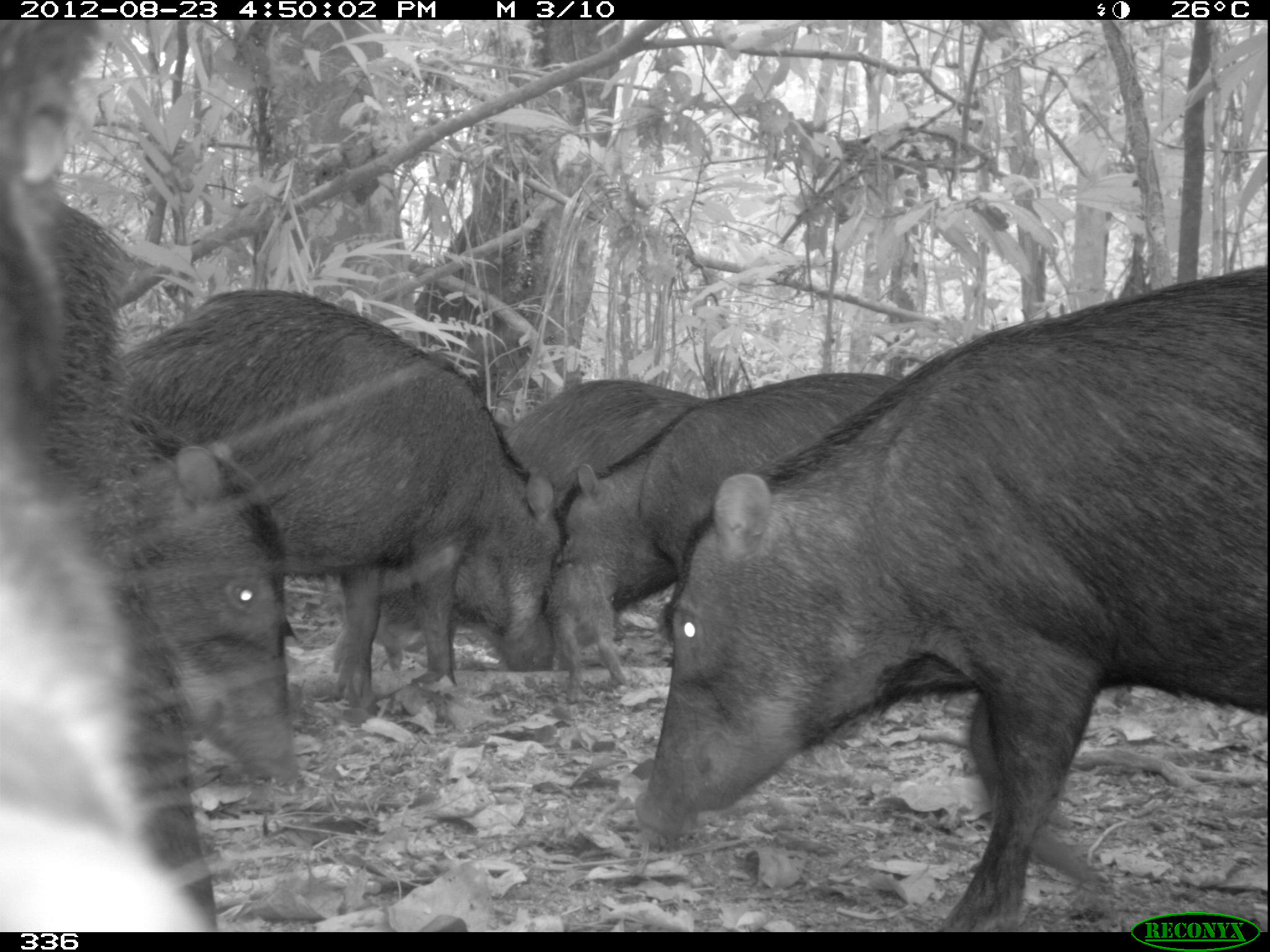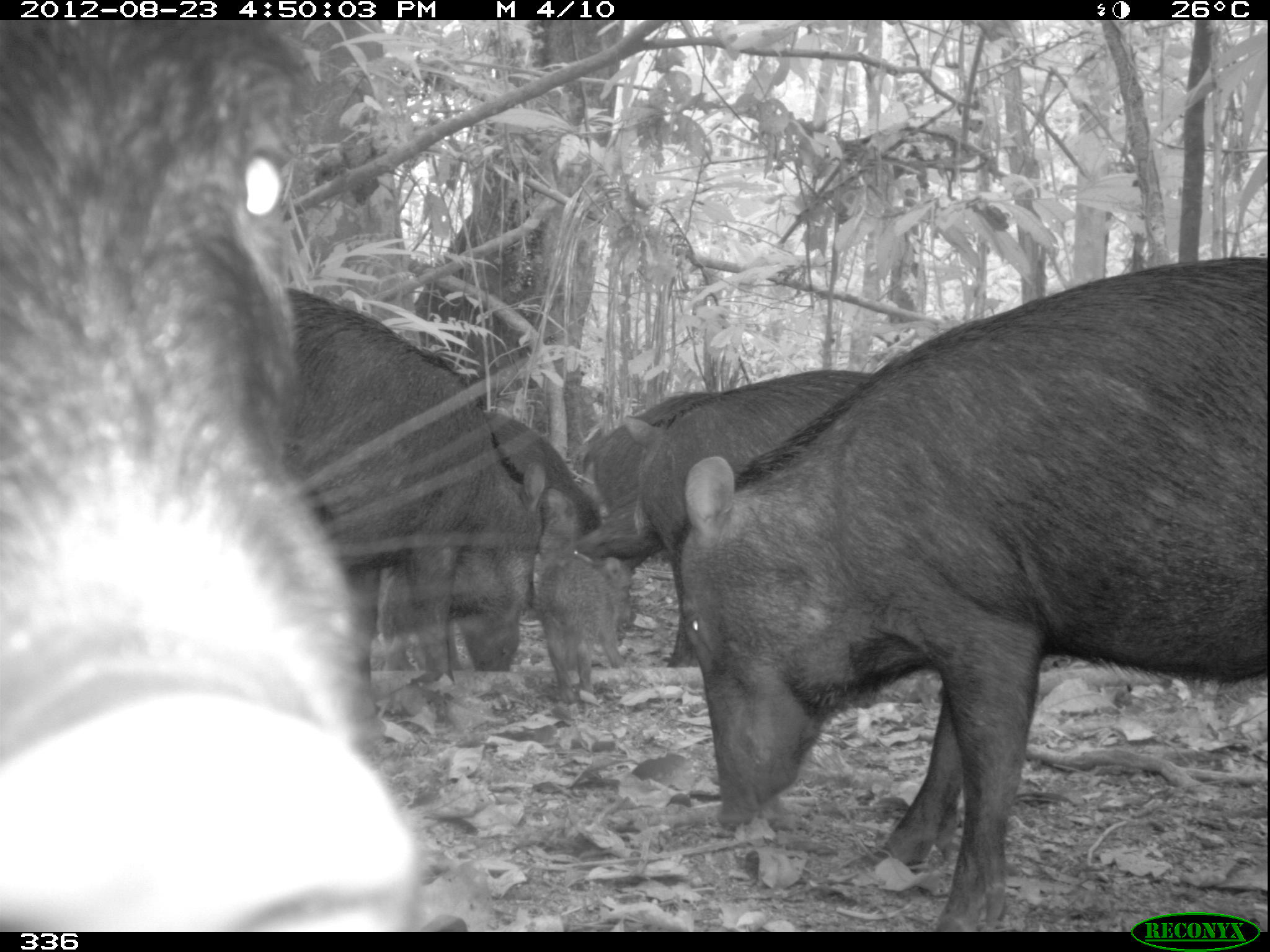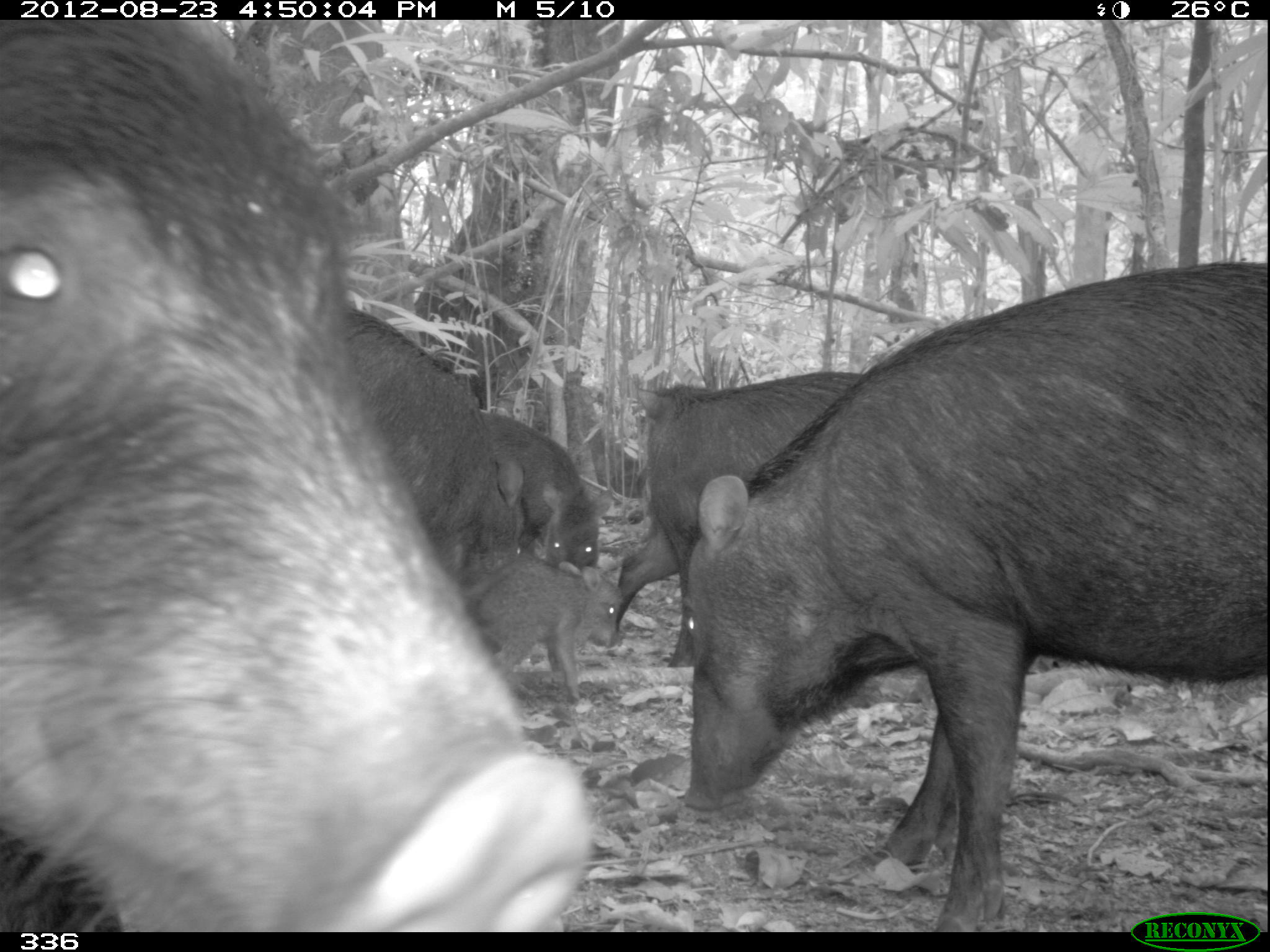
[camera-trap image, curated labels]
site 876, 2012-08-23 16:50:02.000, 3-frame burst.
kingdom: Animalia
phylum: Chordata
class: Mammalia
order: Artiodactyla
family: Tayassuidae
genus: Tayassu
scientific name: Tayassu pecari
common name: white-lipped peccary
Tayassu pecari (white-lipped peccary).